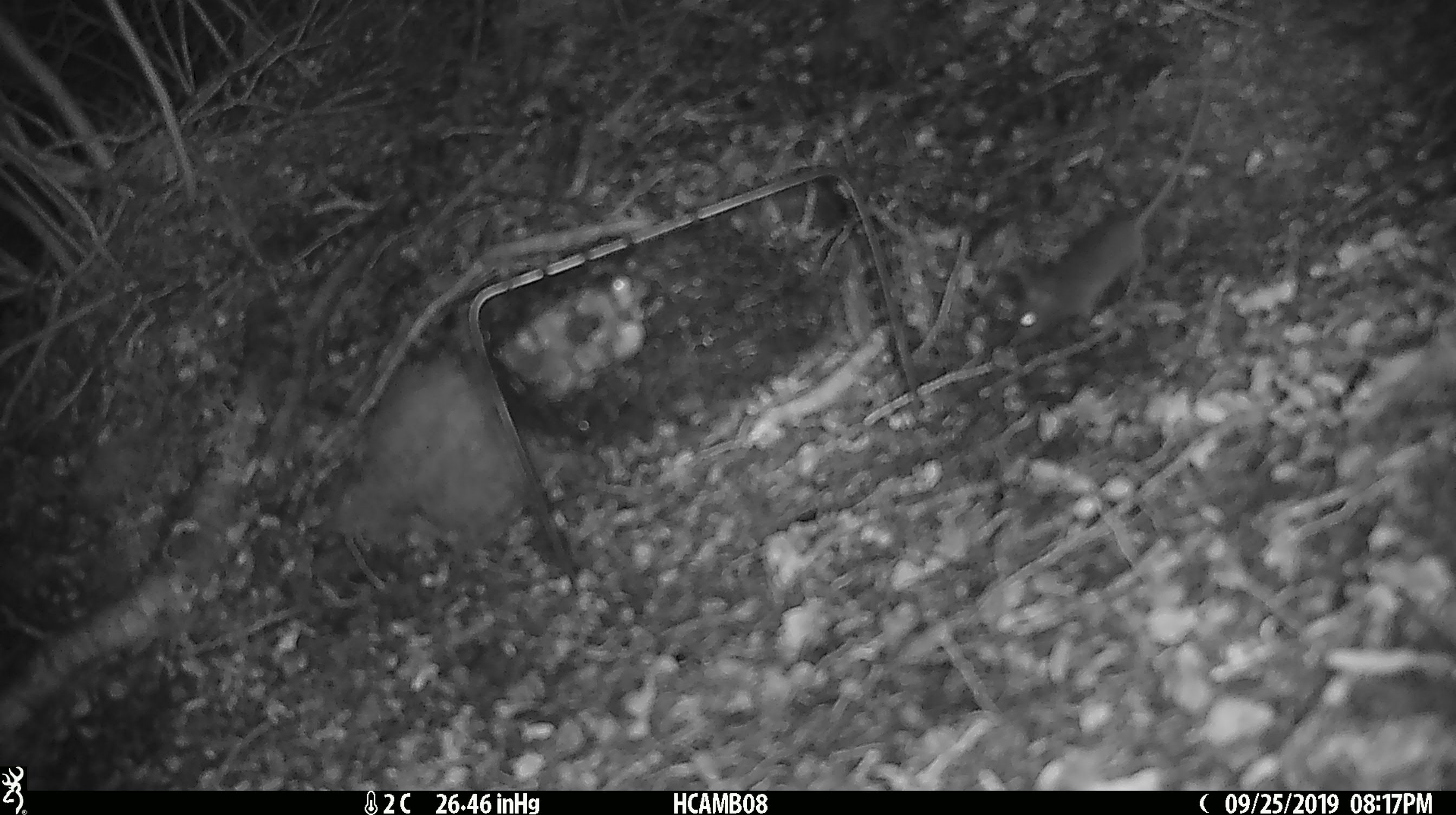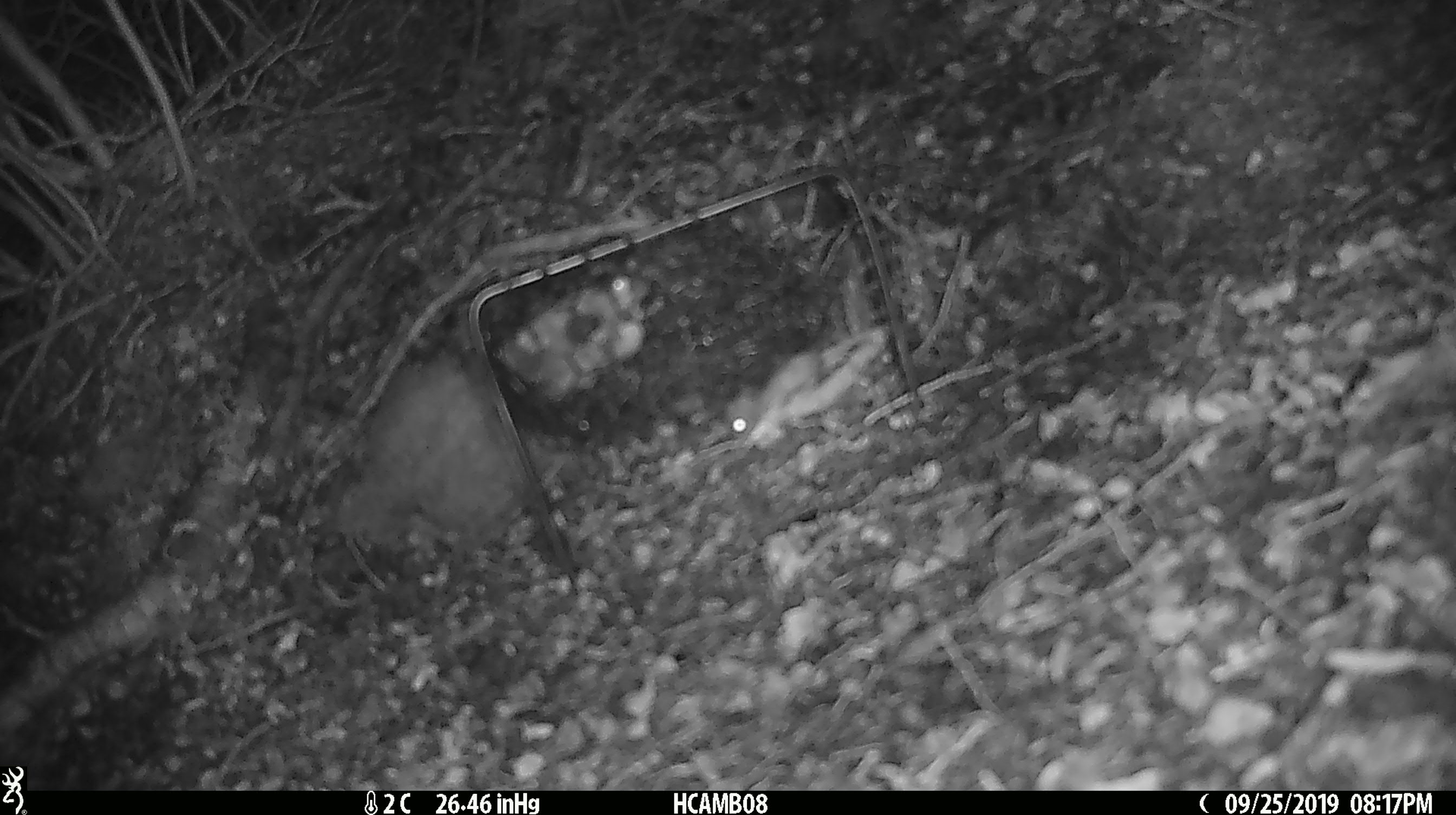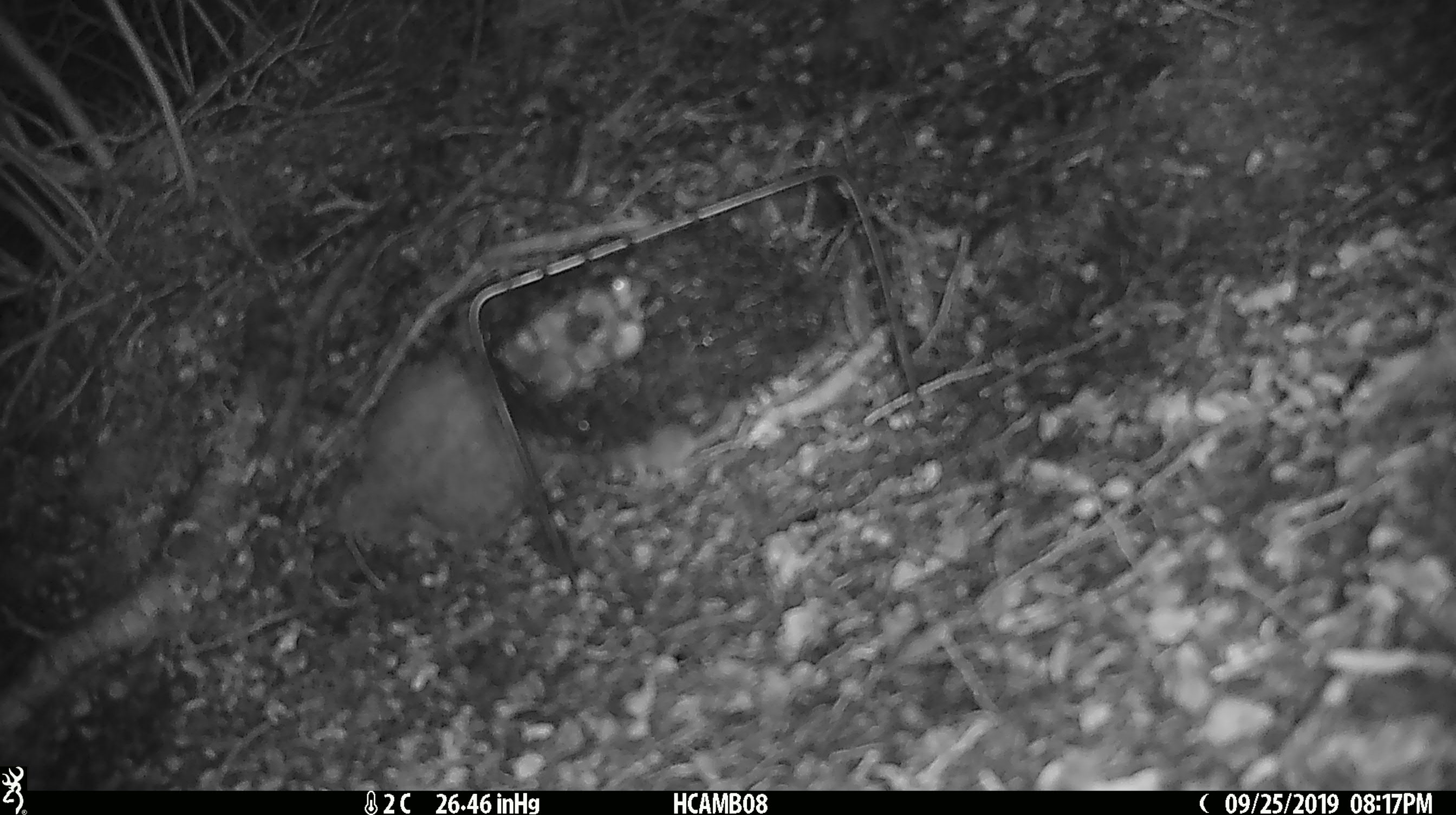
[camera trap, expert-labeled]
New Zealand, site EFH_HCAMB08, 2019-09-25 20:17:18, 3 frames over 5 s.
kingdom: Animalia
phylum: Chordata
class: Mammalia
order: Rodentia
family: Muridae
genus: Mus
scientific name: Mus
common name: mouse